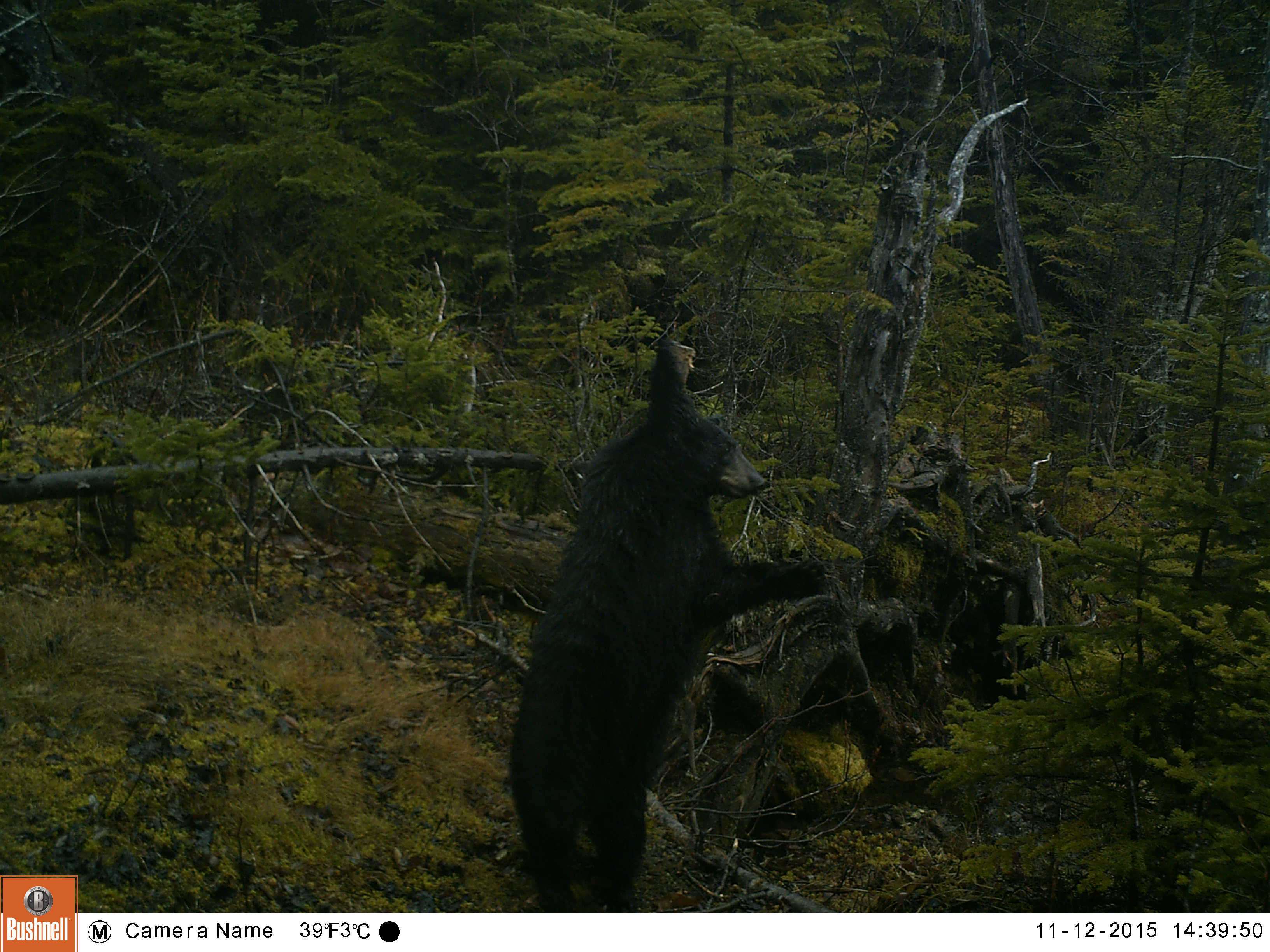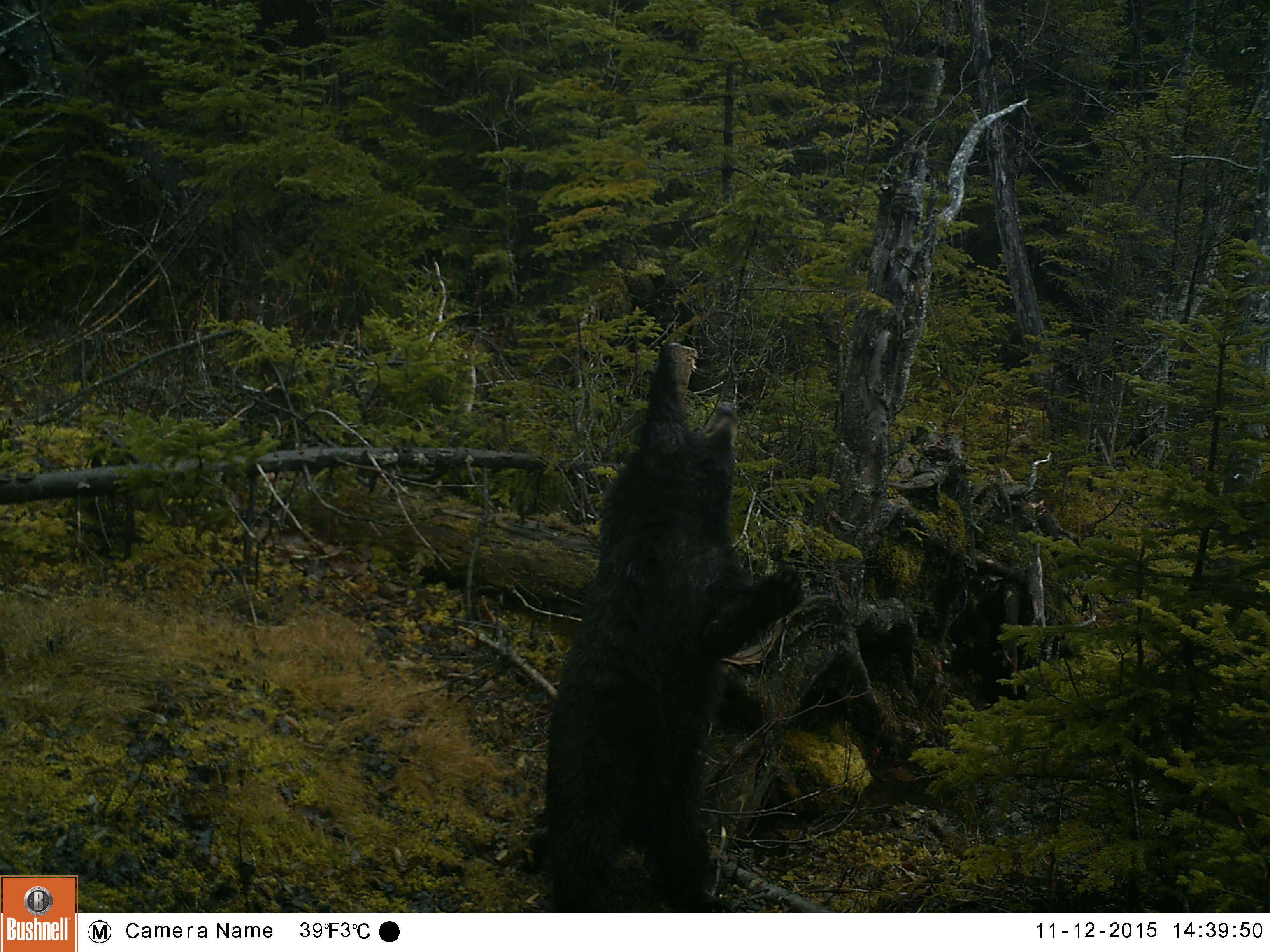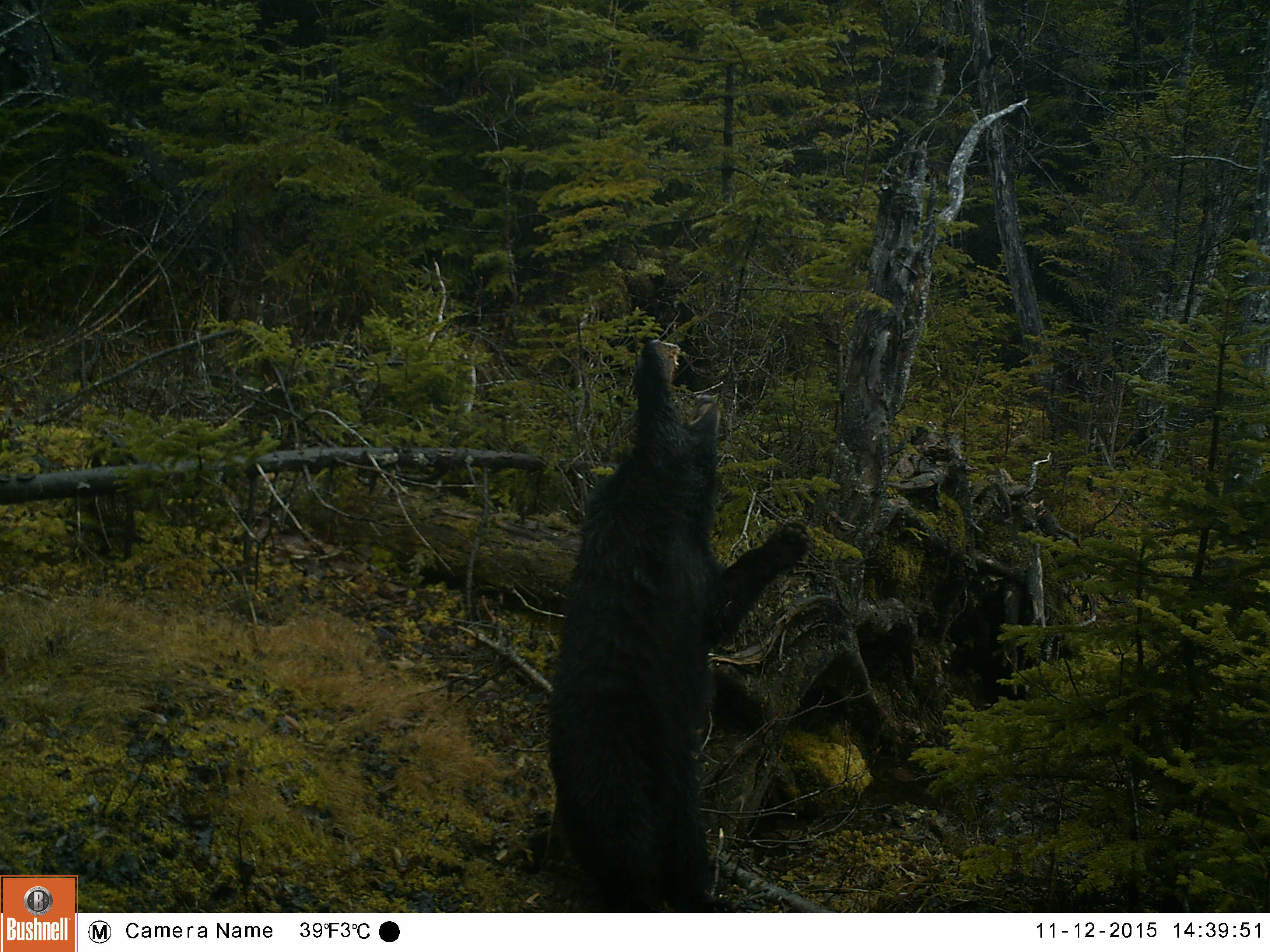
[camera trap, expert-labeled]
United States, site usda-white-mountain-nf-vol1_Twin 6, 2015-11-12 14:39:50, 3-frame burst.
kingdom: Animalia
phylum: Chordata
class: Mammalia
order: Carnivora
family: Ursidae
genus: Ursus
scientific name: Ursus americanus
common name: black bear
Black bear (Ursus americanus).